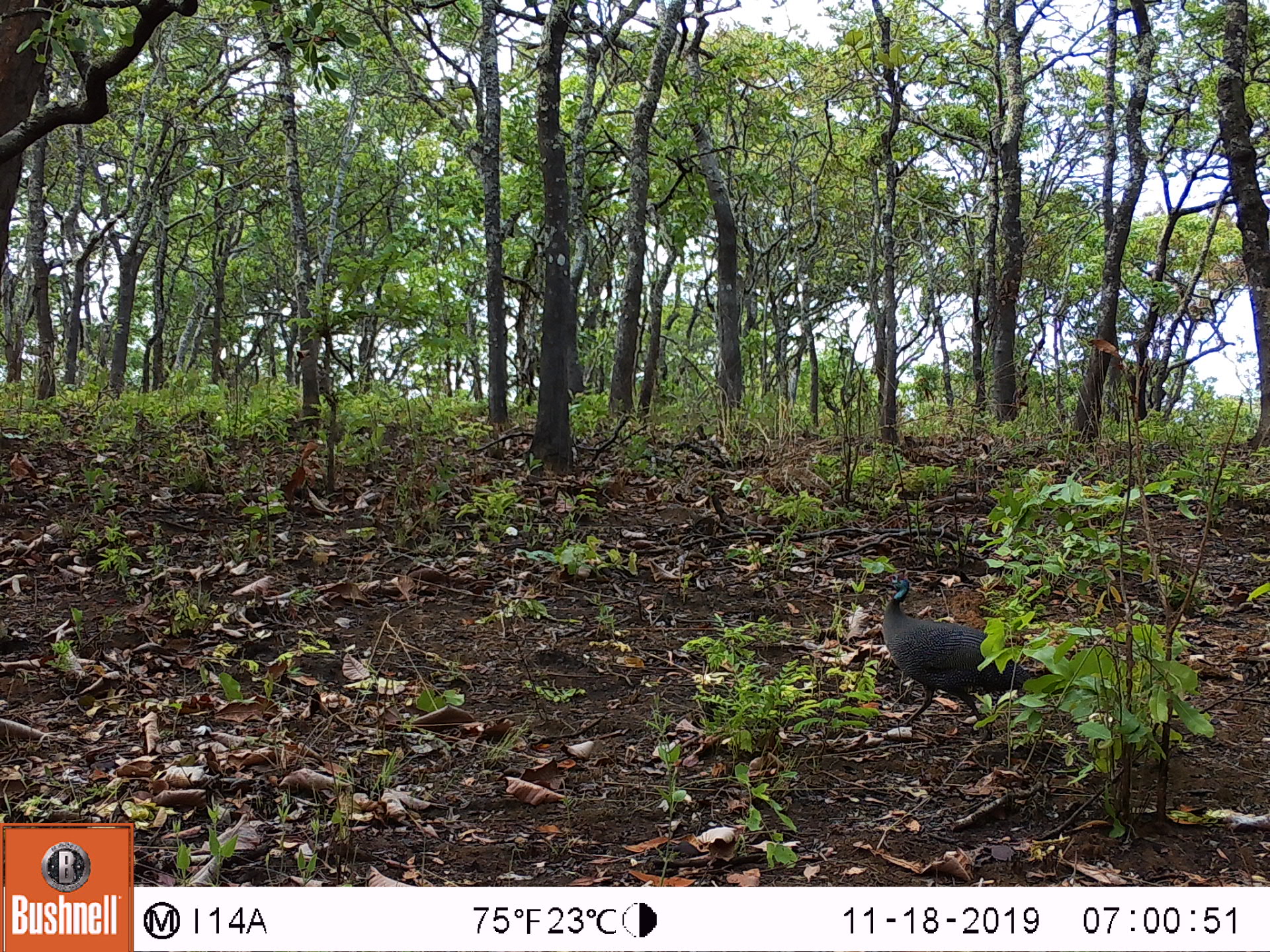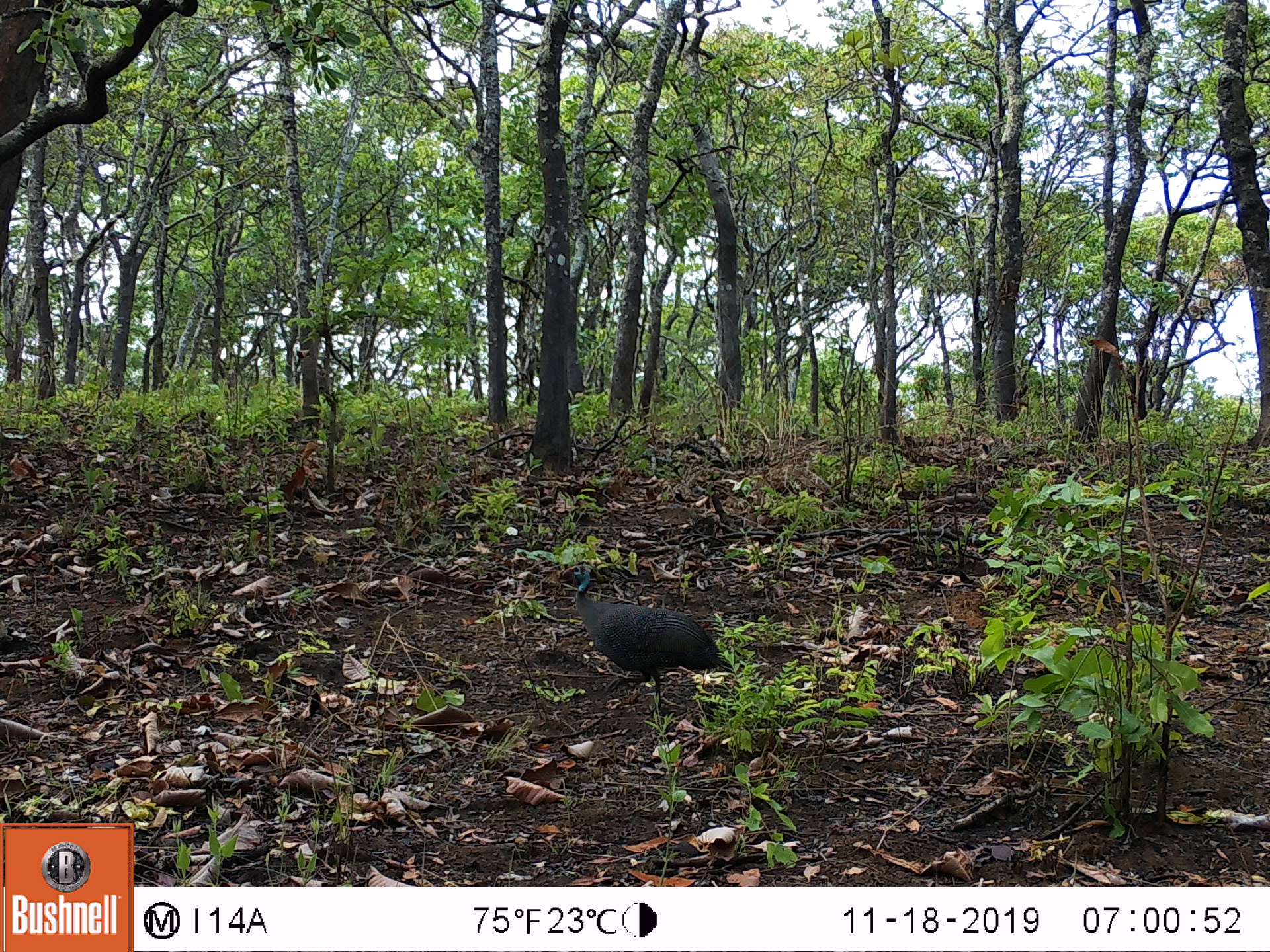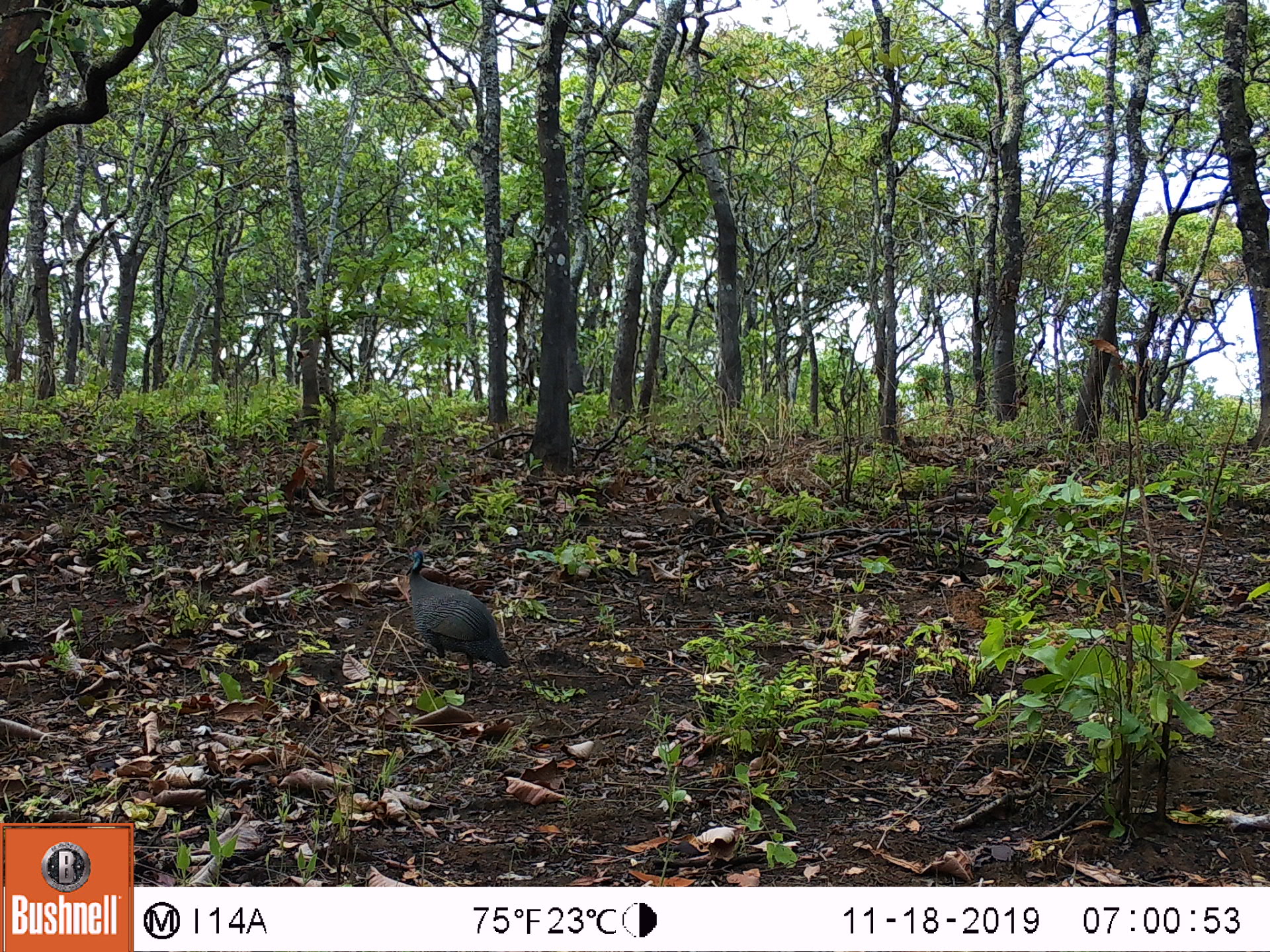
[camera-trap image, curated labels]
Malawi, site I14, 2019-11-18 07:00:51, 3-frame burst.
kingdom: Animalia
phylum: Chordata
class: Aves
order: Galliformes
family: Numididae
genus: Numida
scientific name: Numida meleagris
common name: helmeted guineafowl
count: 1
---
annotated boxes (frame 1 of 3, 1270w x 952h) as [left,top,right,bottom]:
helmeted guineafowl: [869,568,1055,742]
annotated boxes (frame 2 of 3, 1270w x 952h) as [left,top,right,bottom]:
helmeted guineafowl: [557,563,731,719]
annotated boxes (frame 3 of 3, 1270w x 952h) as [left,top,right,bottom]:
helmeted guineafowl: [402,545,513,700]